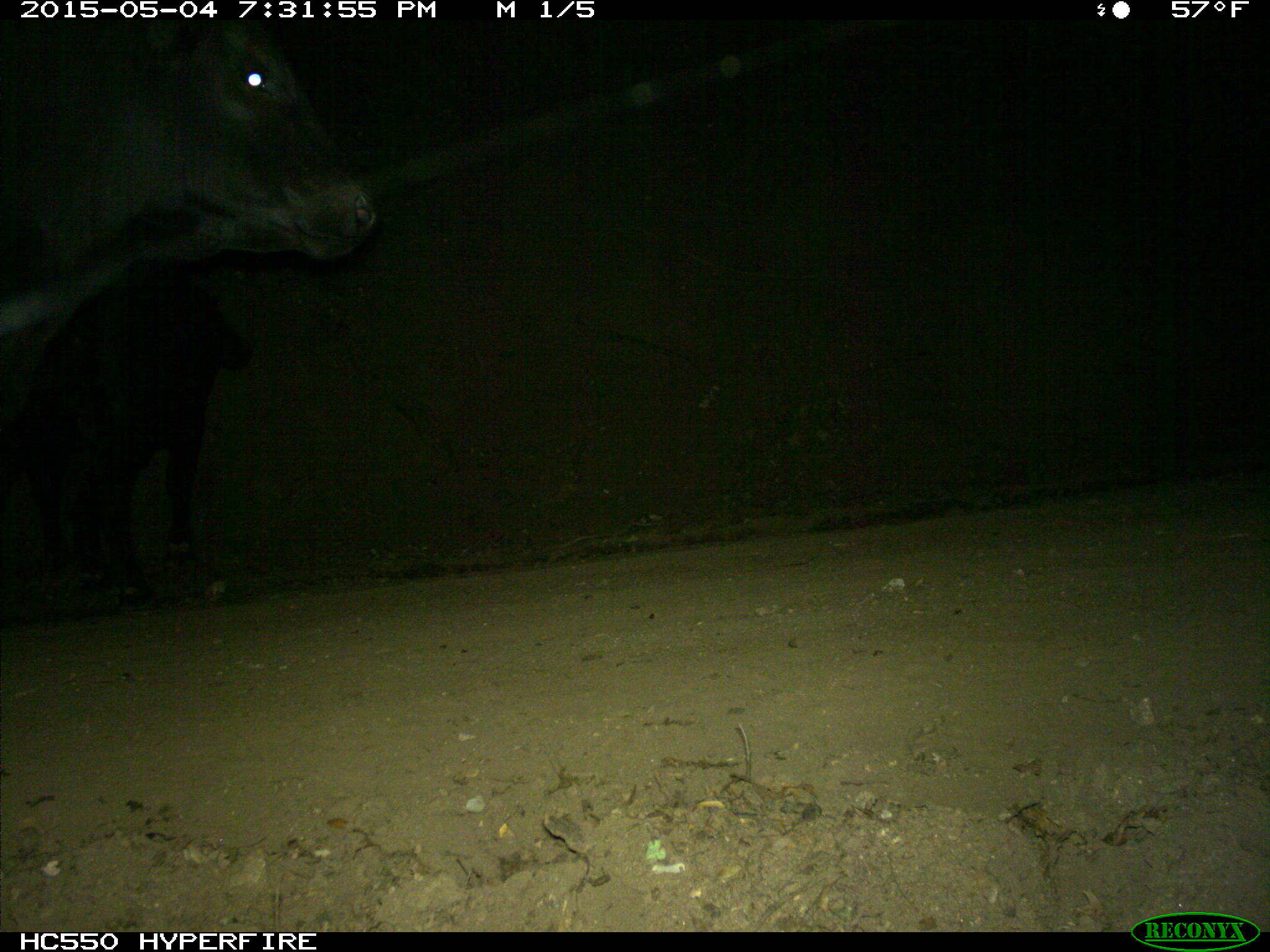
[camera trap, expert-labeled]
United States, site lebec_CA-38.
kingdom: Animalia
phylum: Chordata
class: Mammalia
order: Artiodactyla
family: Bovidae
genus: Bos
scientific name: Bos taurus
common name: domestic cow